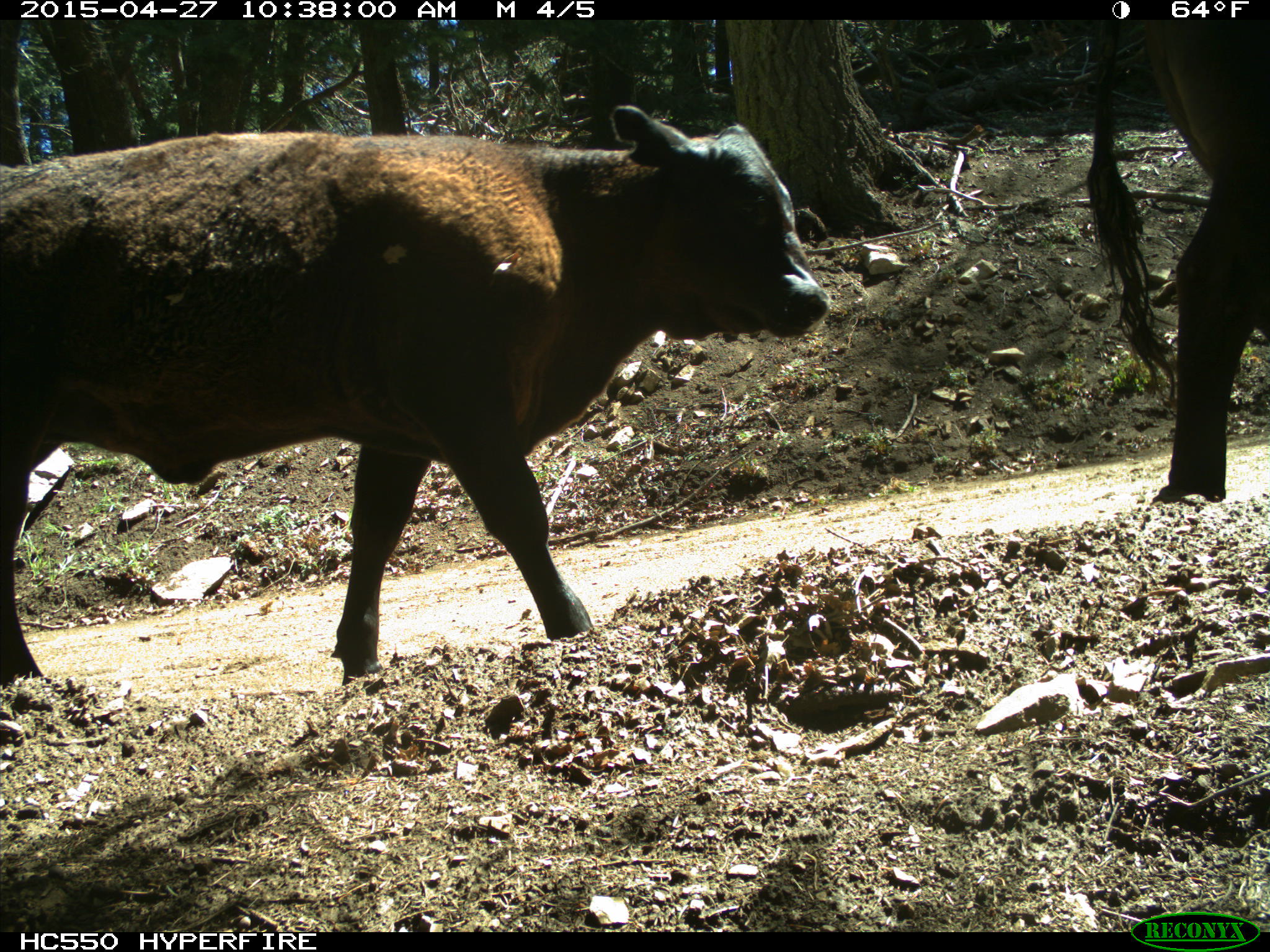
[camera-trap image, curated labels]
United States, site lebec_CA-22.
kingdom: Animalia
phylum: Chordata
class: Mammalia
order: Artiodactyla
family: Bovidae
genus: Bos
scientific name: Bos taurus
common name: domestic cow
Bos taurus (domestic cow).